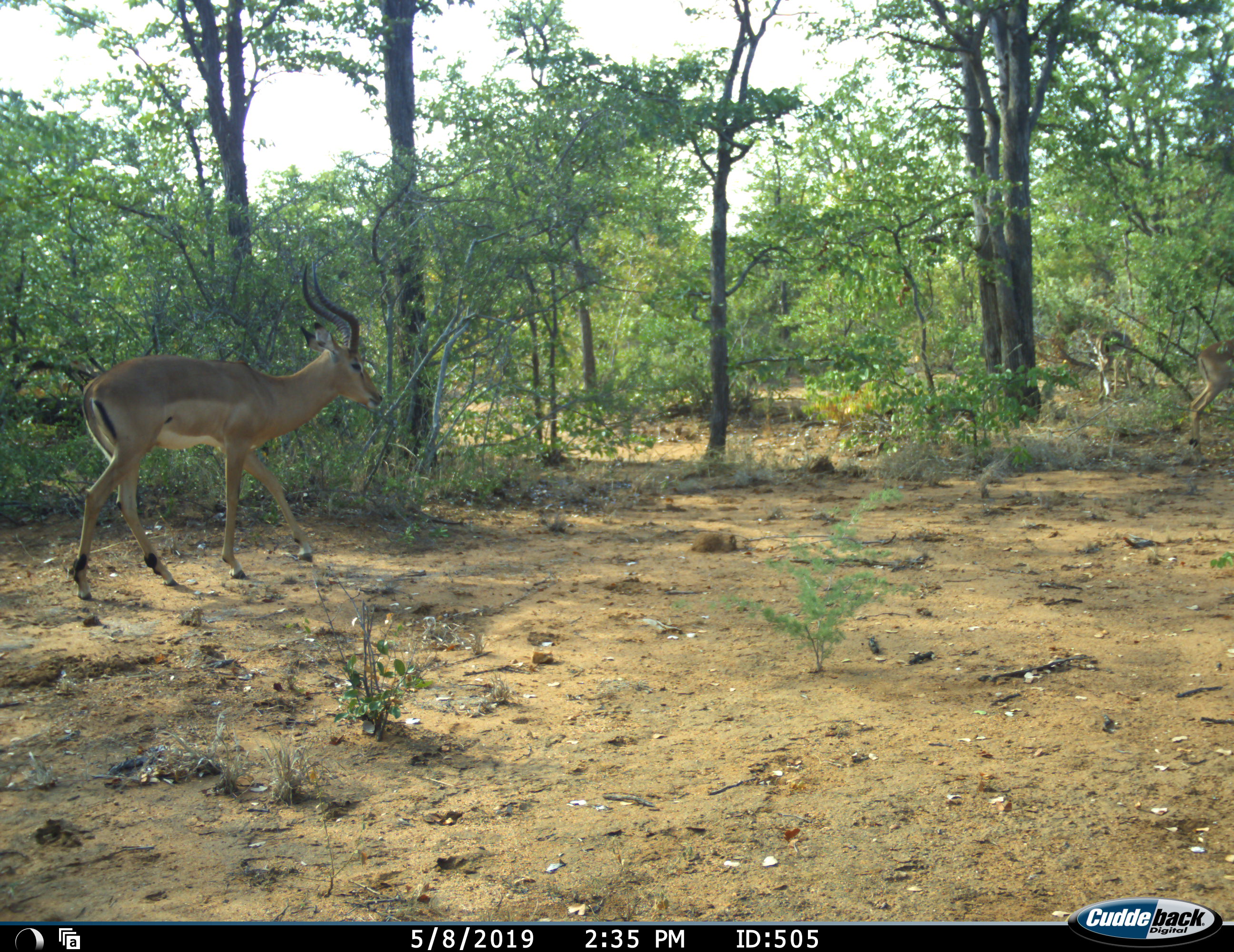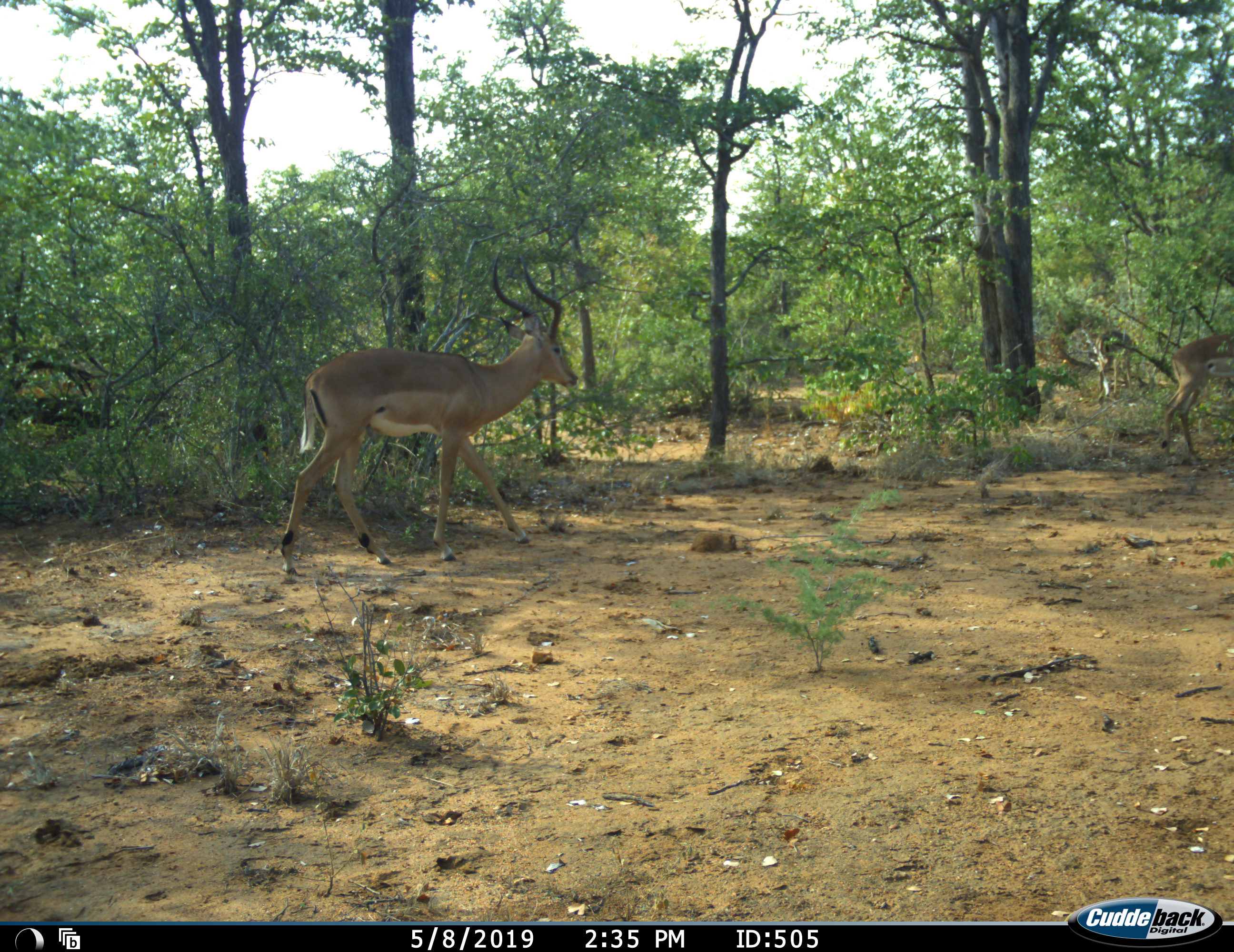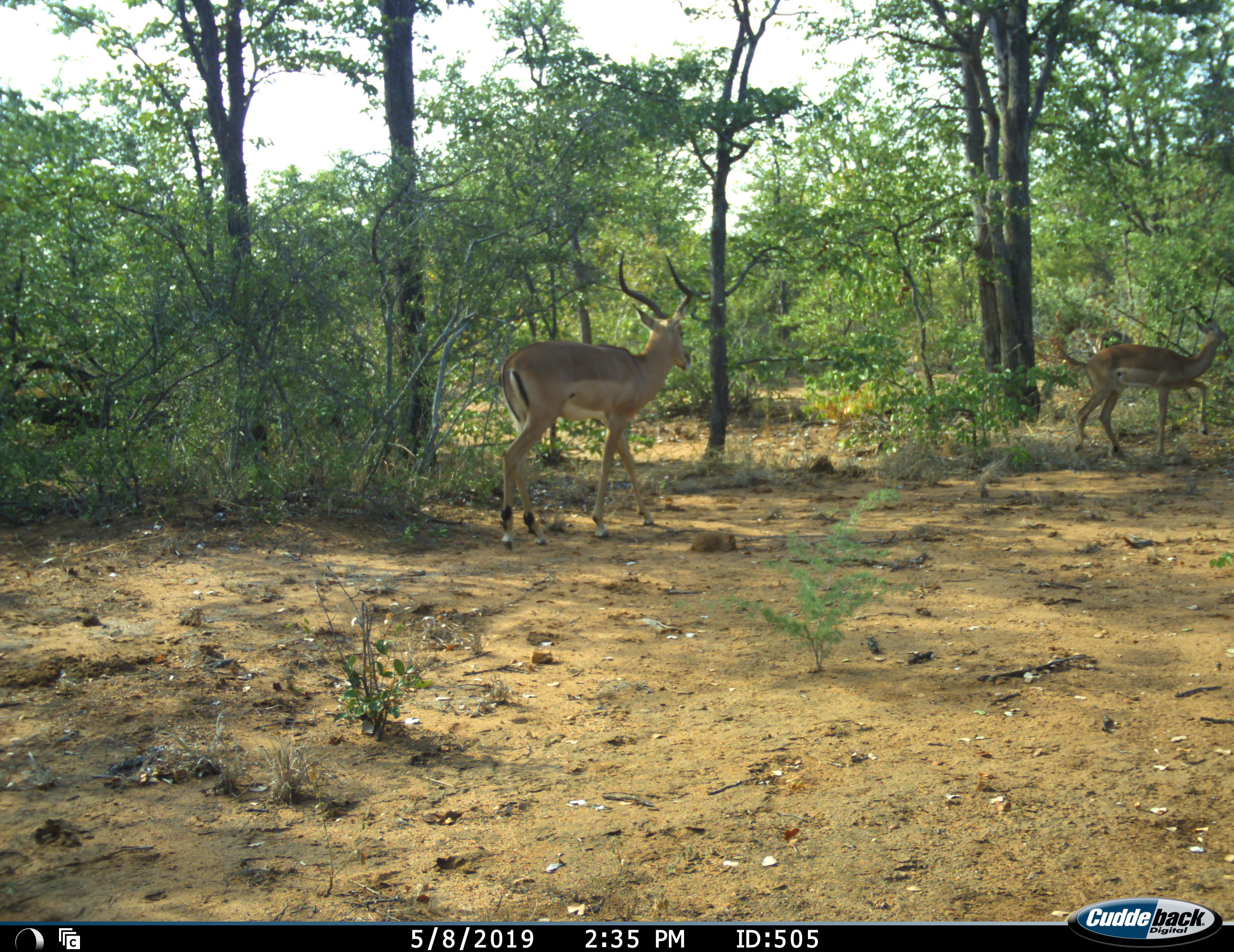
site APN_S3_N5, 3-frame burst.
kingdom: Animalia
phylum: Chordata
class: Mammalia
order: Artiodactyla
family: Bovidae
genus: Aepyceros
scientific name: Aepyceros melampus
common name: impala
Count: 2.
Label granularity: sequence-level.